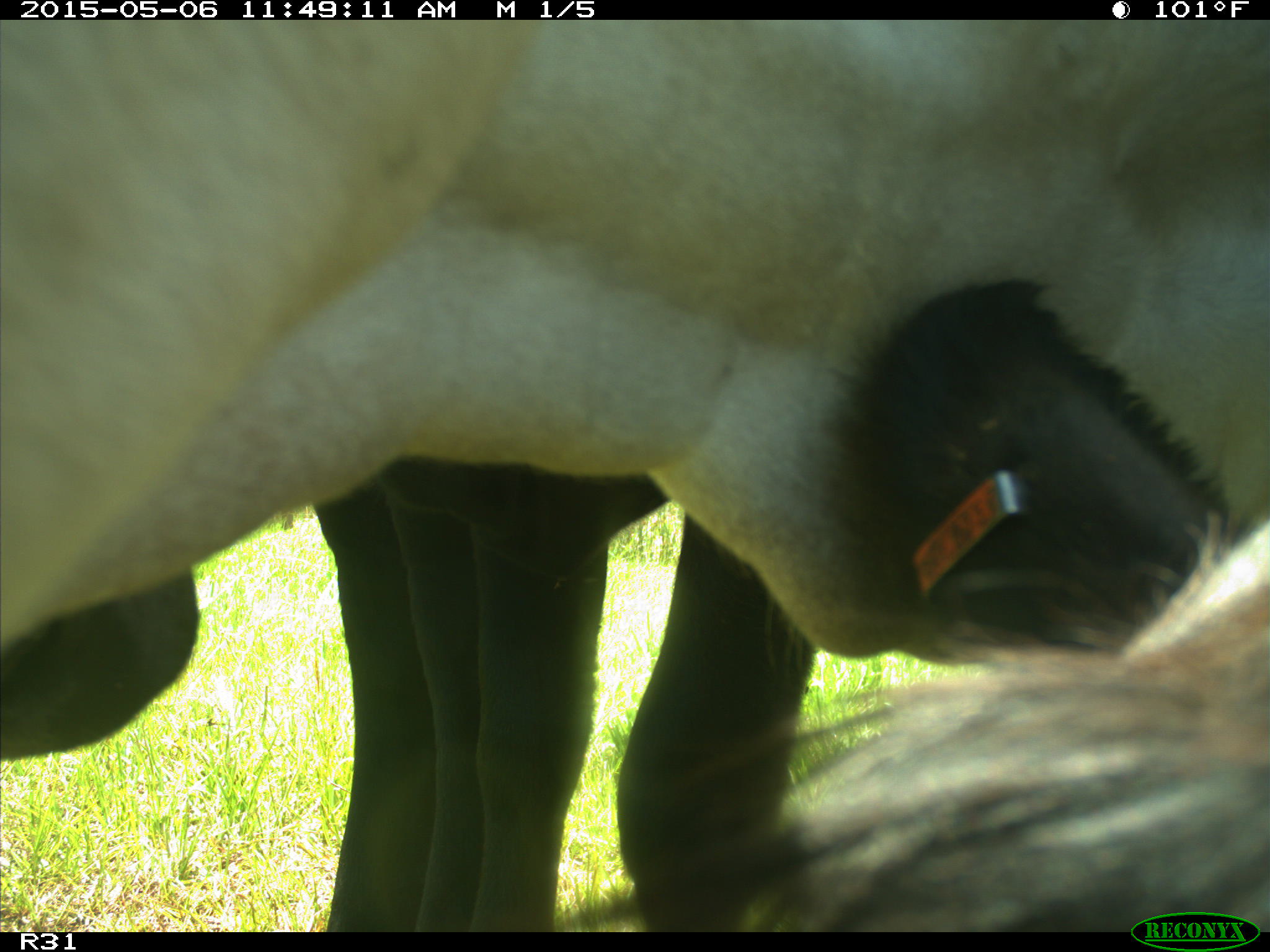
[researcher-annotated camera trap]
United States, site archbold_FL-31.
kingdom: Animalia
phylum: Chordata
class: Mammalia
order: Artiodactyla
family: Bovidae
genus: Bos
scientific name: Bos taurus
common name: domestic cow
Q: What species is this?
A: Bos taurus (domestic cow).